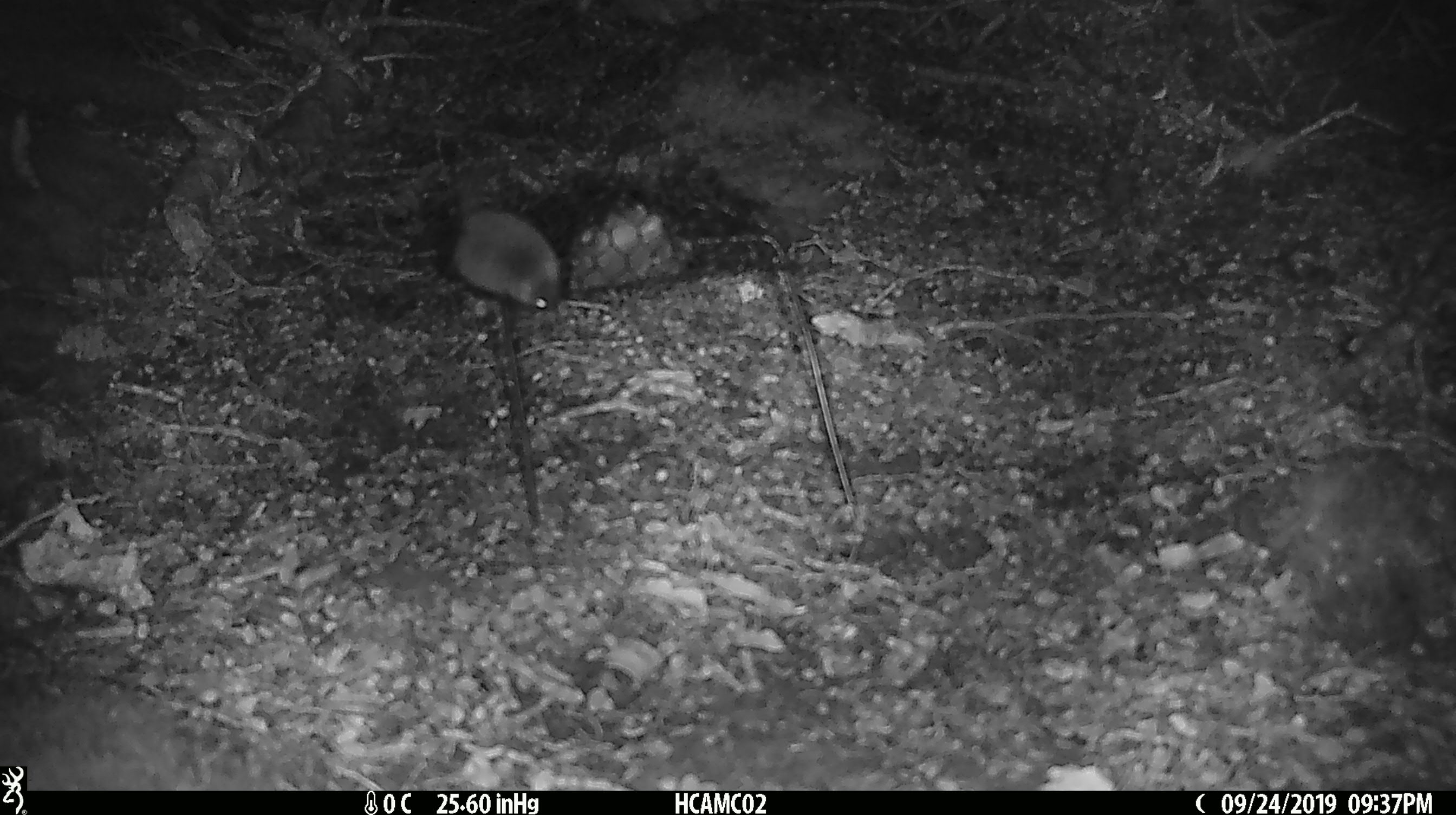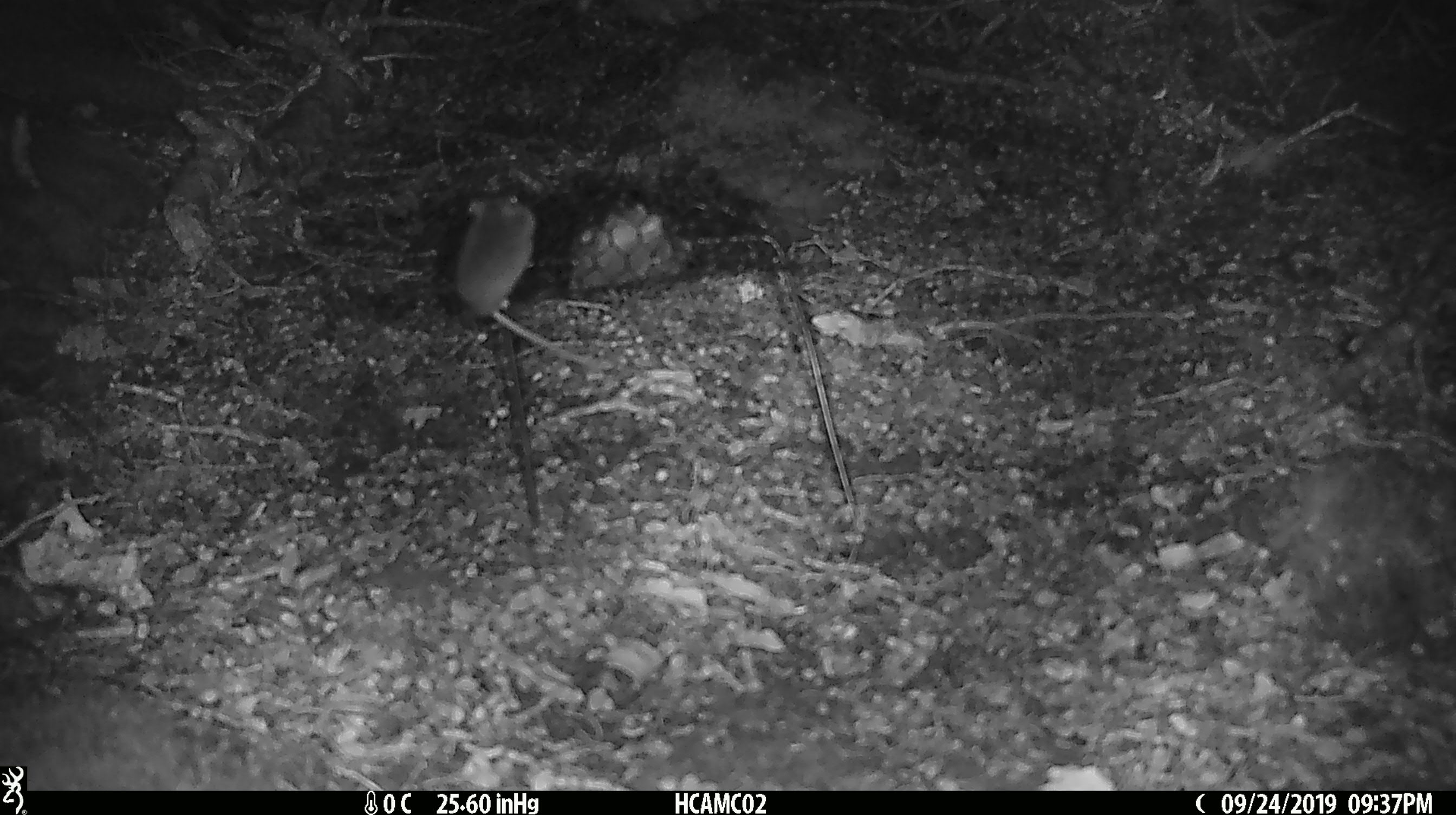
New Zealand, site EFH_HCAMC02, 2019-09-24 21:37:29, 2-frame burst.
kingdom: Animalia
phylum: Chordata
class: Mammalia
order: Rodentia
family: Muridae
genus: Mus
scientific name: Mus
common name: mouse